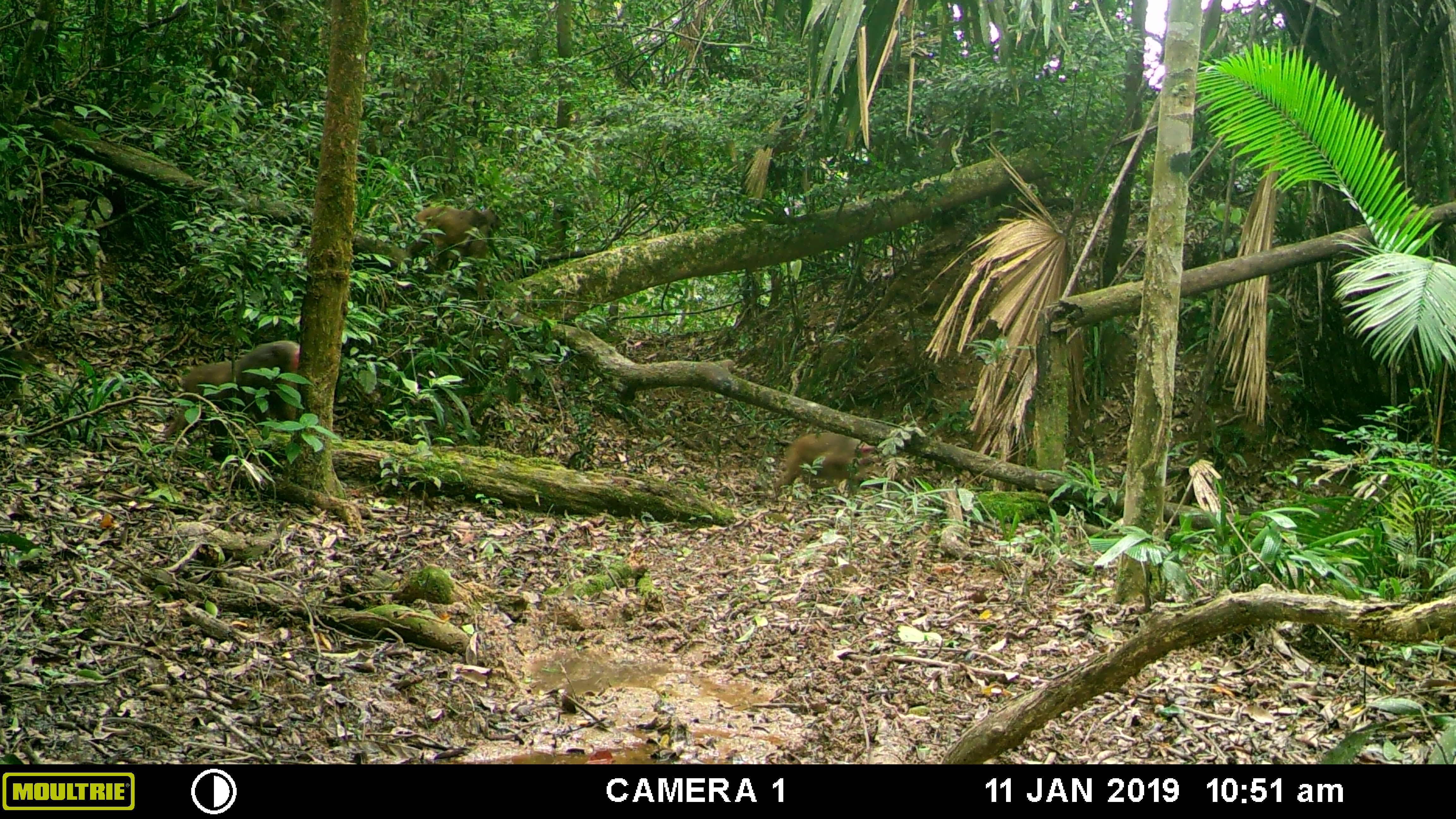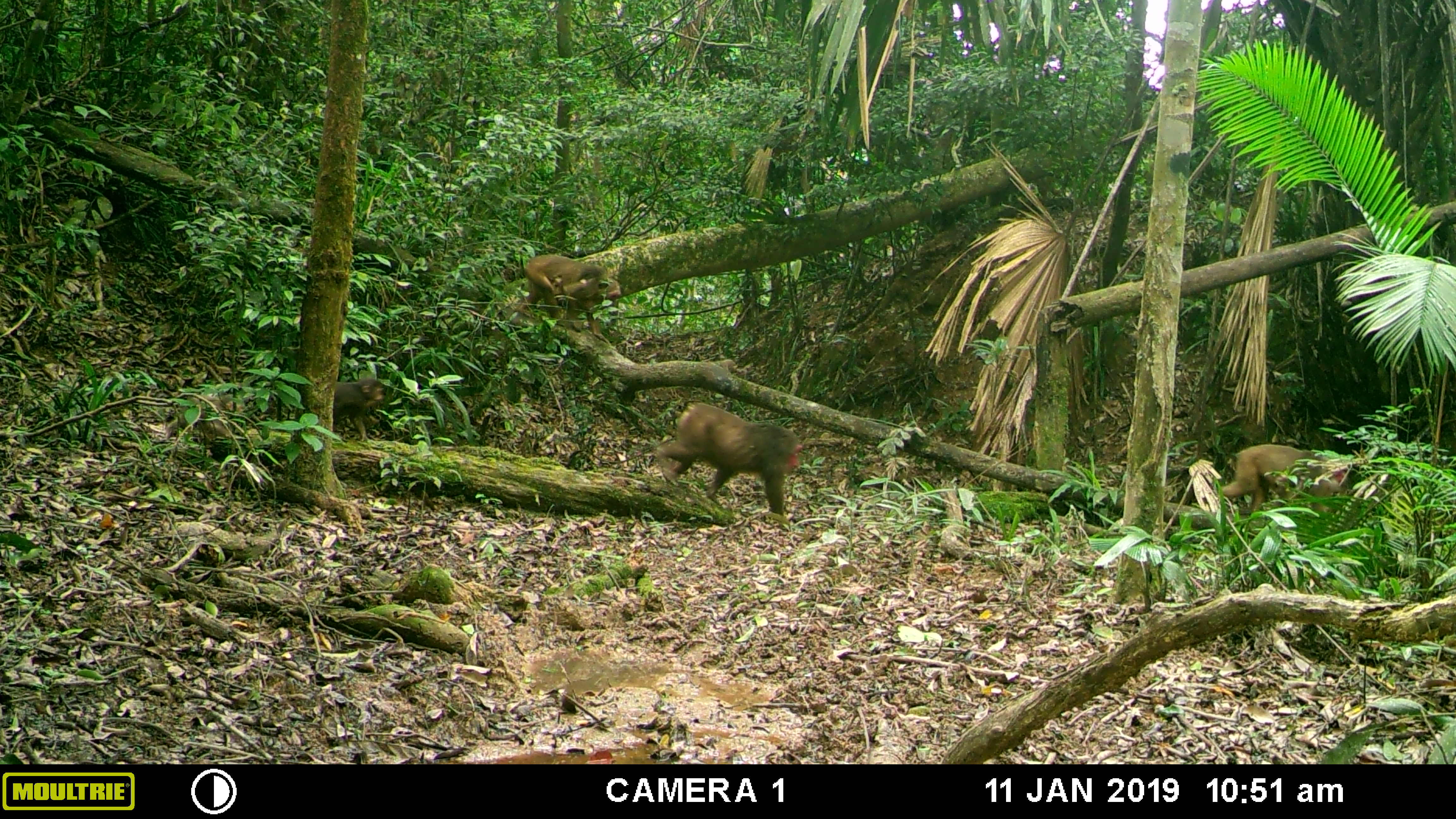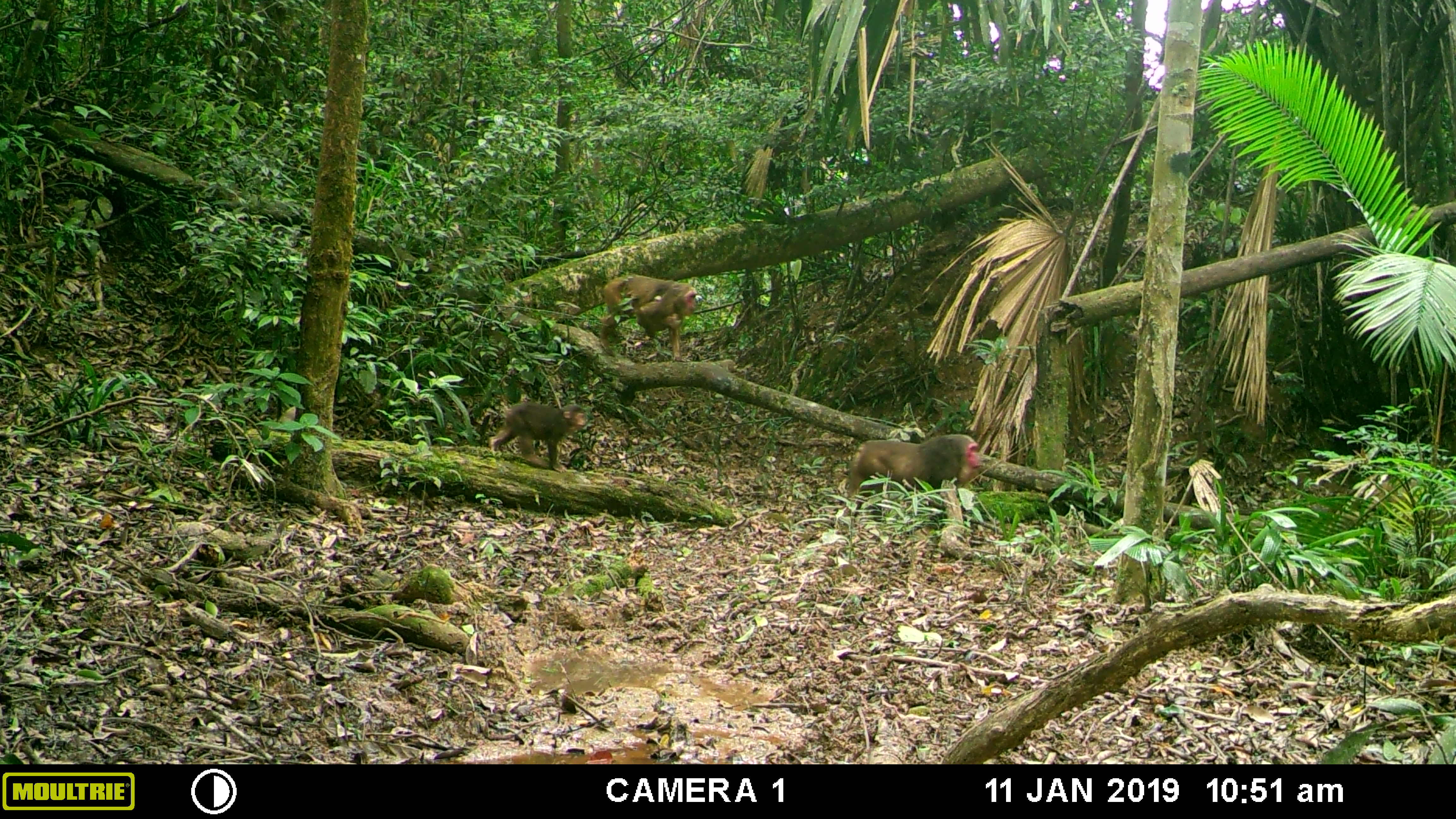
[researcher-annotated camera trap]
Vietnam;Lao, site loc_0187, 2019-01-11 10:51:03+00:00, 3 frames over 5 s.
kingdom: Animalia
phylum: Chordata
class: Mammalia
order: Primates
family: Cercopithecidae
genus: Macaca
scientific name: Macaca arctoides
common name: stump-tailed macaque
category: stump tailed macaque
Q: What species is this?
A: Stump tailed macaque (stump-tailed macaque) (Macaca arctoides).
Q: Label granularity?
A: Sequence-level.